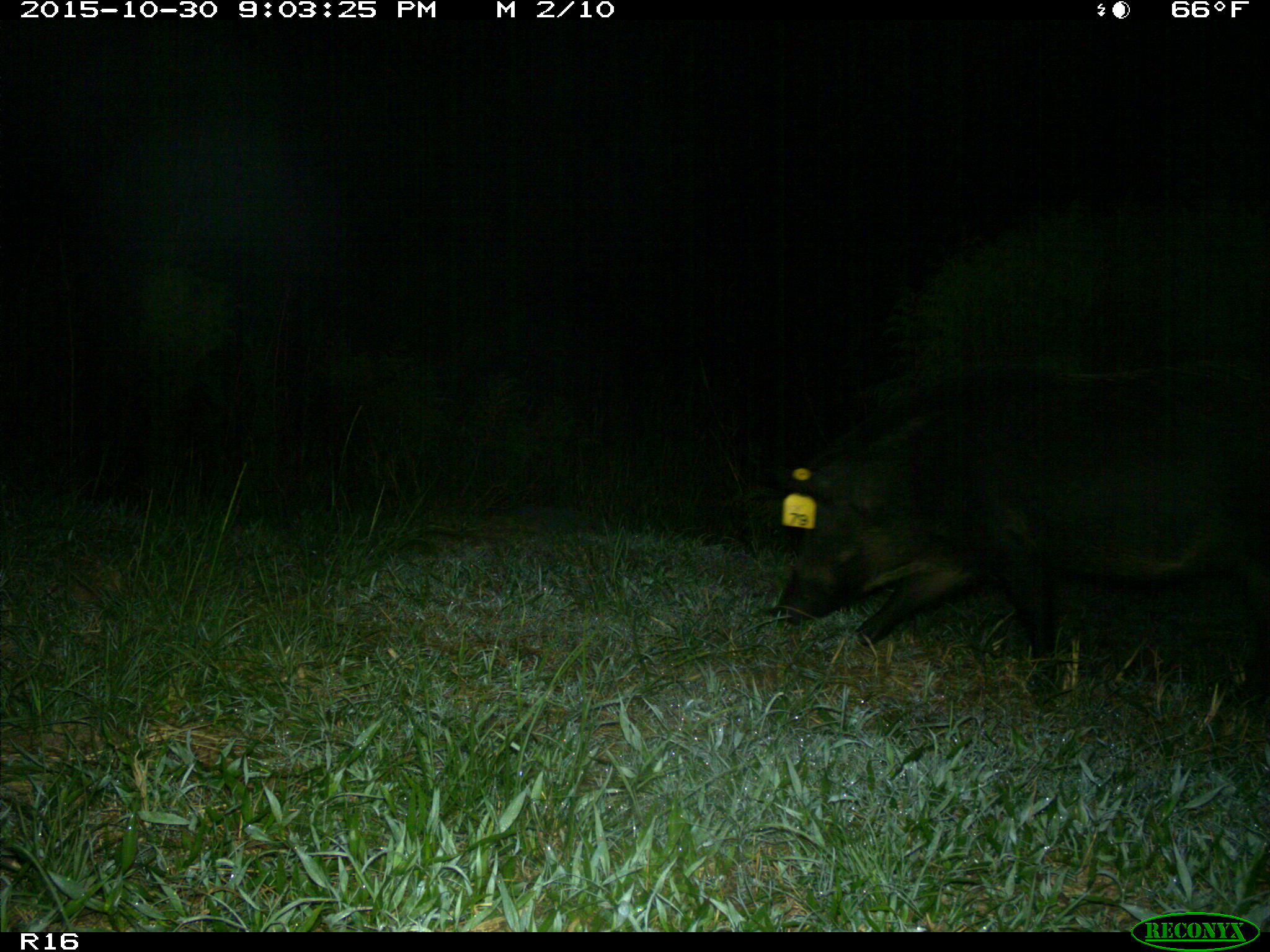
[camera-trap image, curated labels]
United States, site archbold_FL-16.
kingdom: Animalia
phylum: Chordata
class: Mammalia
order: Artiodactyla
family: Suidae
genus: Sus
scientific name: Sus scrofa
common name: wild boar